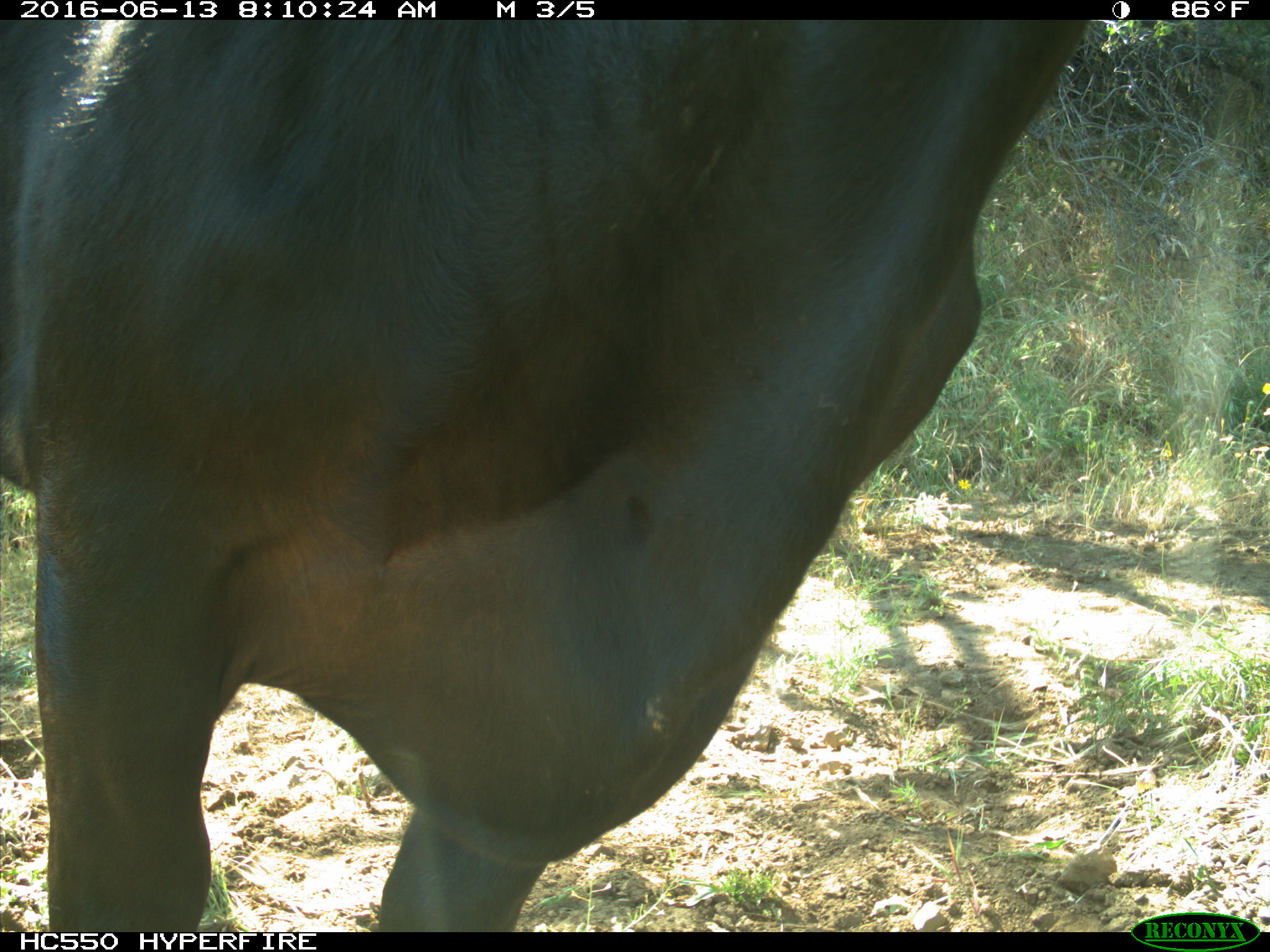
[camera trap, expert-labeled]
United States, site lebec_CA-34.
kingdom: Animalia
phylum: Chordata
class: Mammalia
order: Artiodactyla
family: Bovidae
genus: Bos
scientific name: Bos taurus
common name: domestic cow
Bos taurus (domestic cow).